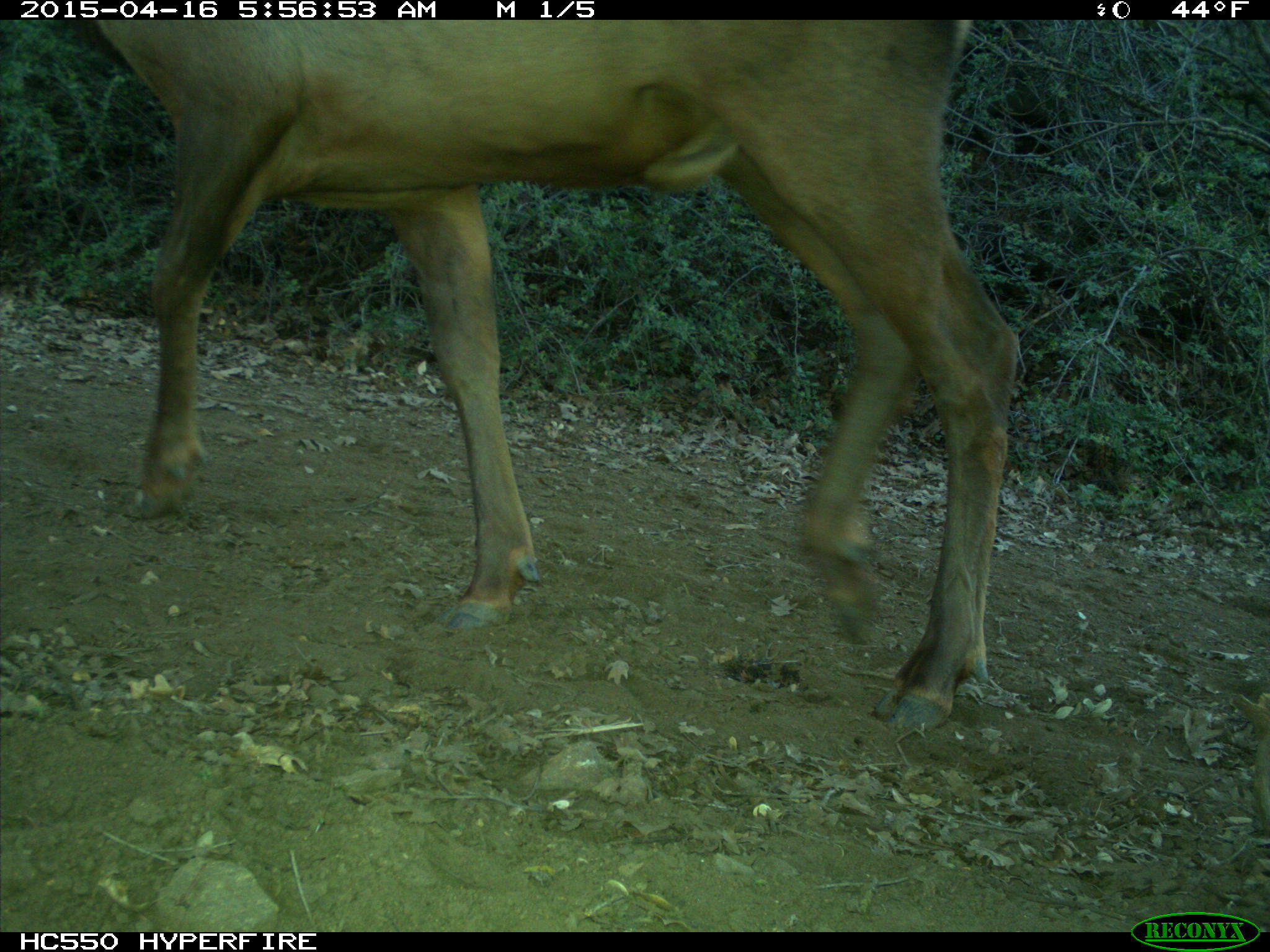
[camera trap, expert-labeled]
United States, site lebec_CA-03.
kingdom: Animalia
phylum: Chordata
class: Mammalia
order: Artiodactyla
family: Cervidae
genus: Cervus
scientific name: Cervus canadensis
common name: elk